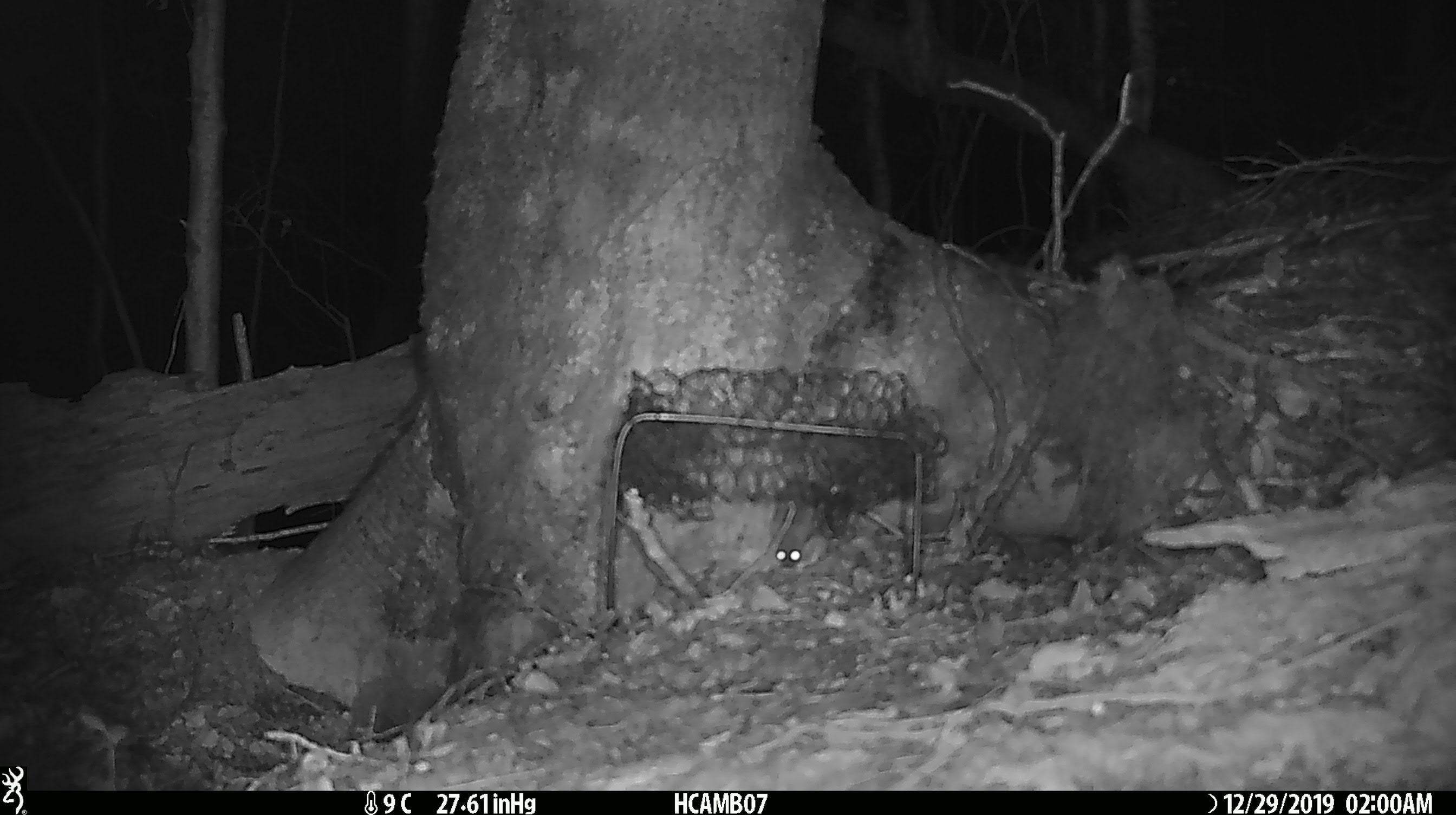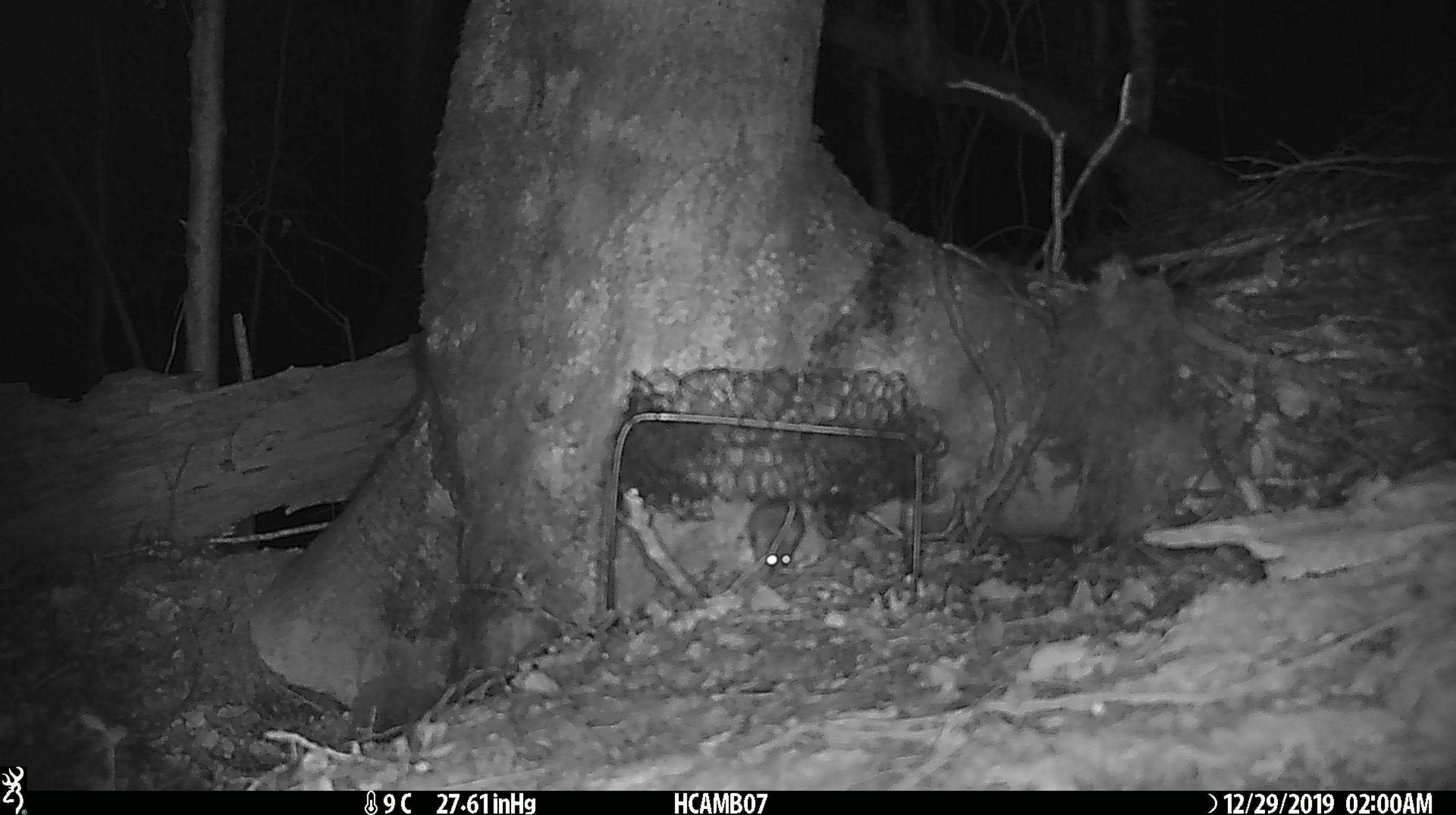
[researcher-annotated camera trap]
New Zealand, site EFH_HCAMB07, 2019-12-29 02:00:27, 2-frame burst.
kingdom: Animalia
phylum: Chordata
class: Mammalia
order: Rodentia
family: Muridae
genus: Mus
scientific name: Mus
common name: mouse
Mouse (Mus).